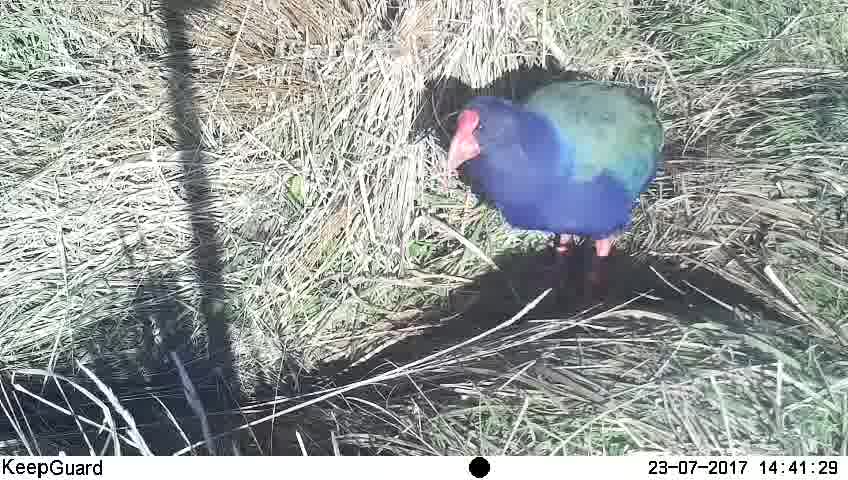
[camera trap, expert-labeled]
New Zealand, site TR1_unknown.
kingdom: Animalia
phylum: Chordata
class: Aves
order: Gruiformes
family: Rallidae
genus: Porphyrio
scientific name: Porphyrio mantelli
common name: takahe